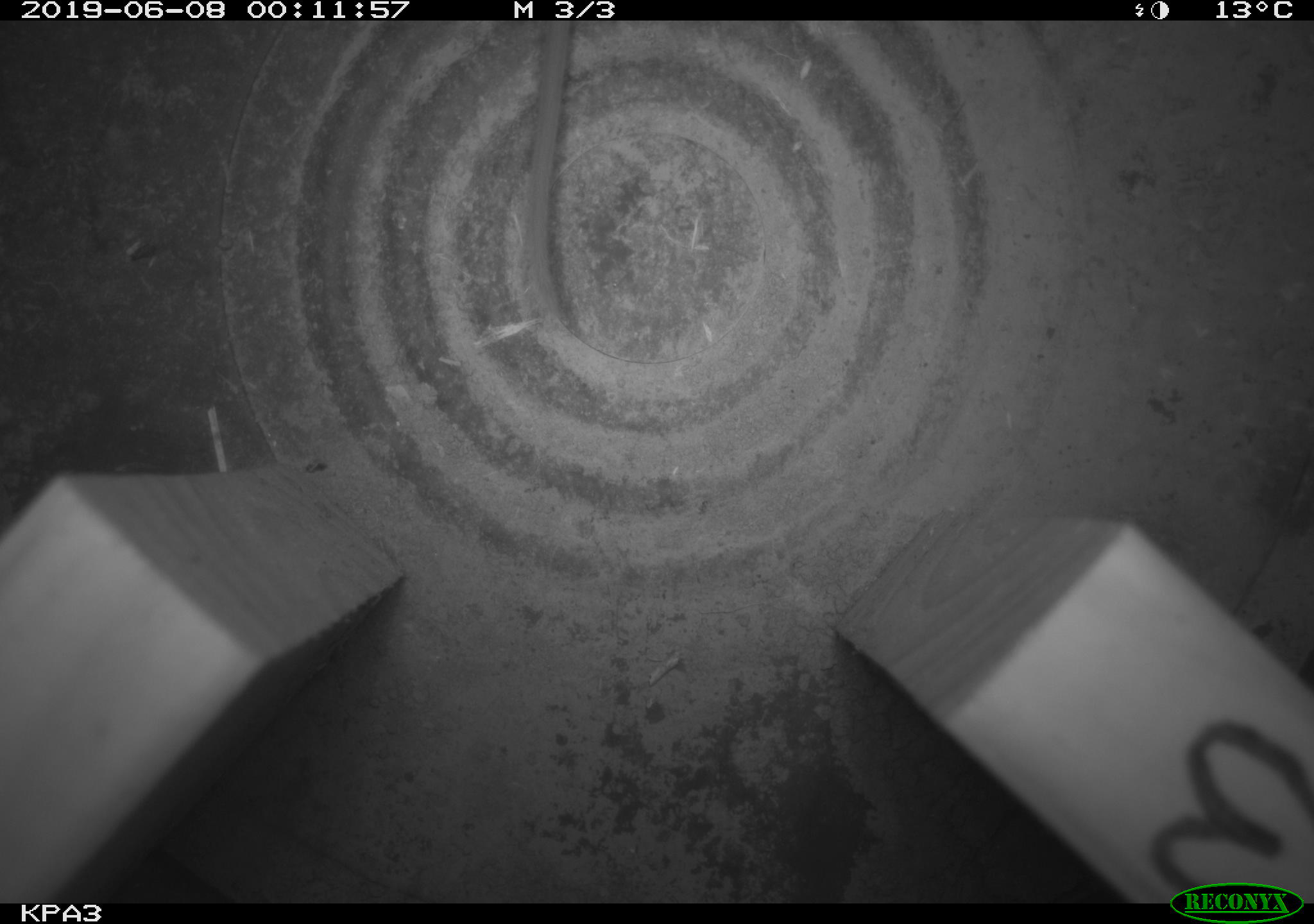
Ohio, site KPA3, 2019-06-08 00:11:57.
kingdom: Animalia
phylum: Chordata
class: Mammalia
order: Rodentia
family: Cricetidae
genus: Peromyscus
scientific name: Peromyscus leucopus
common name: white-footed mouse